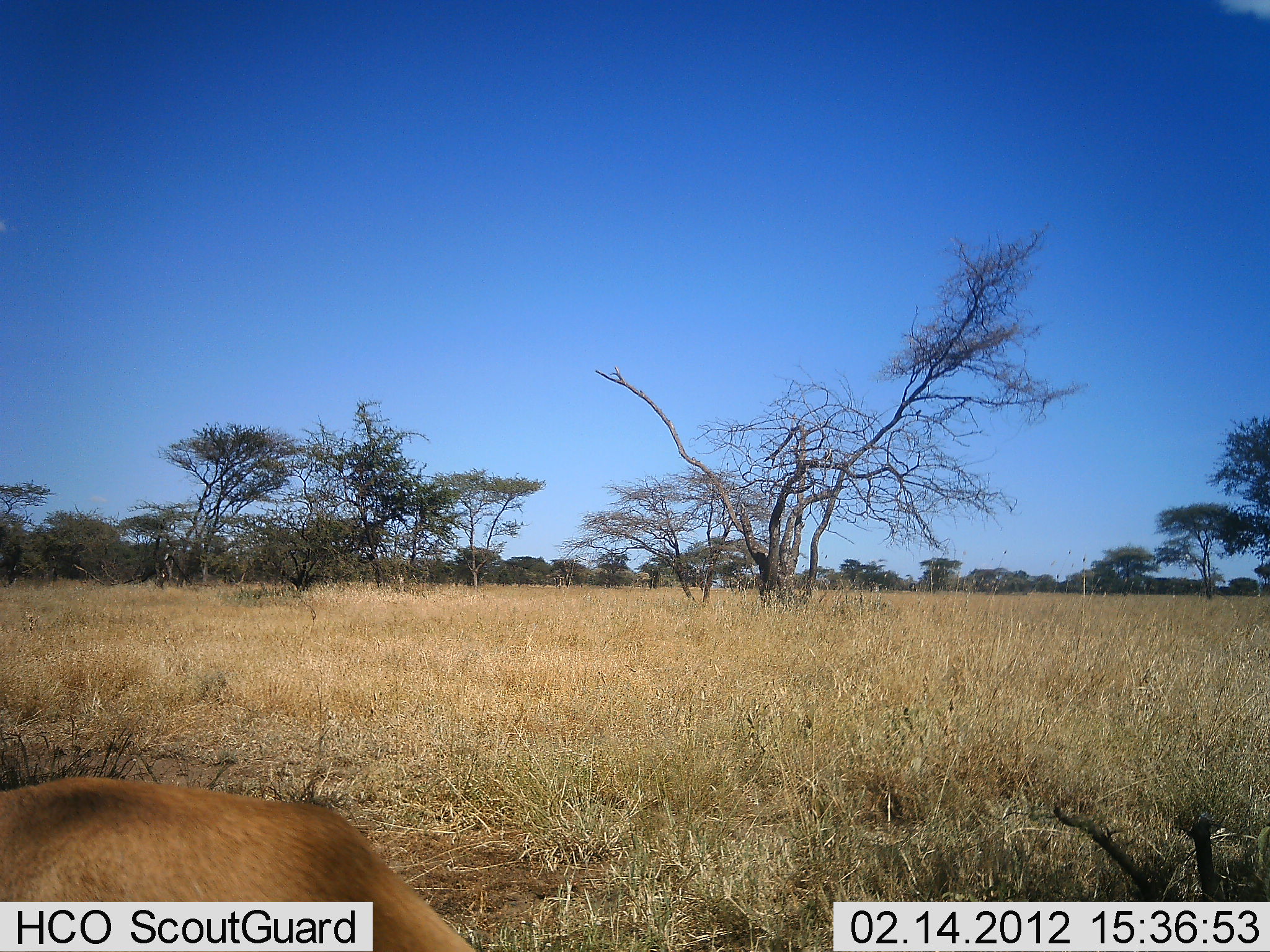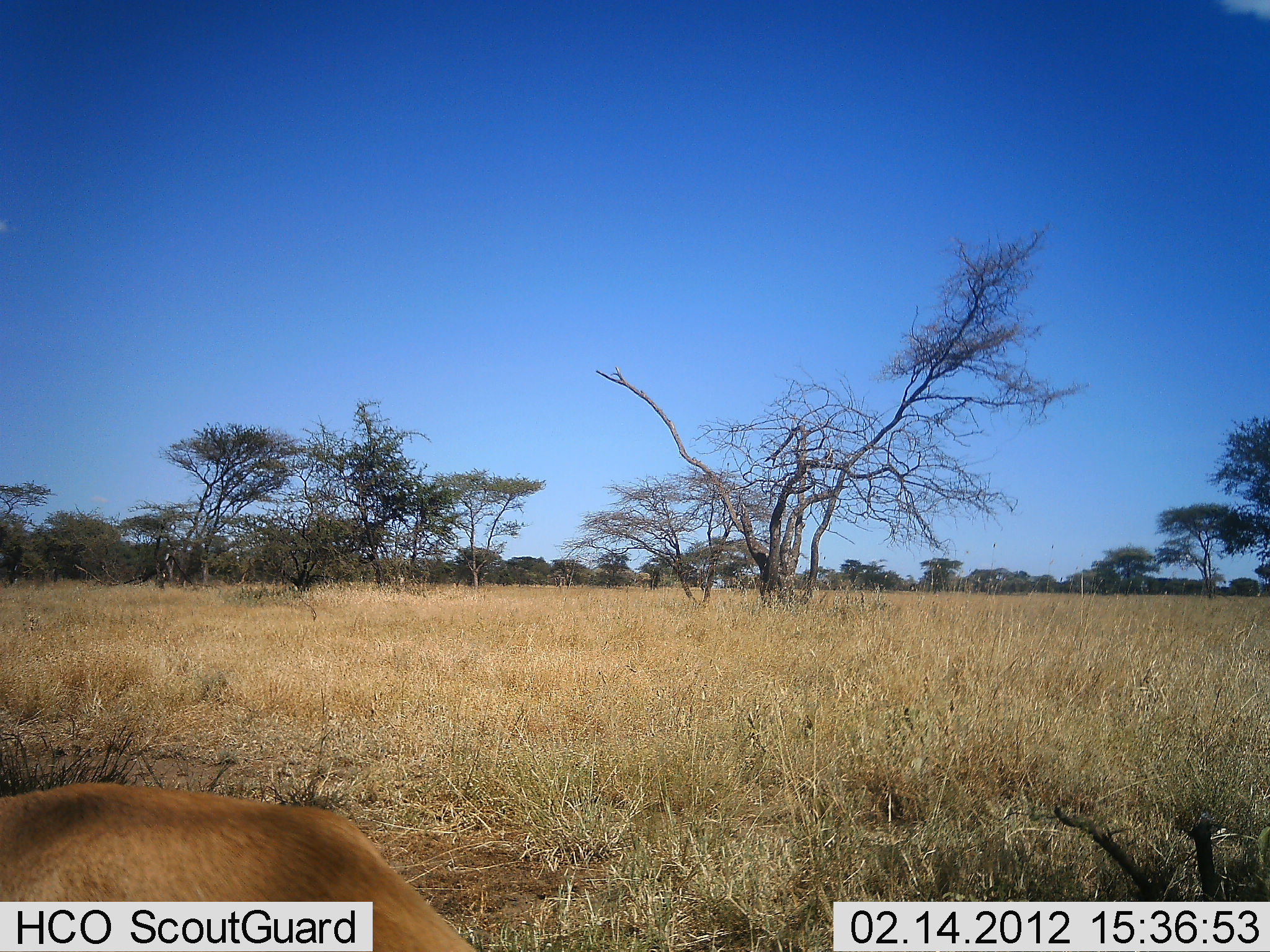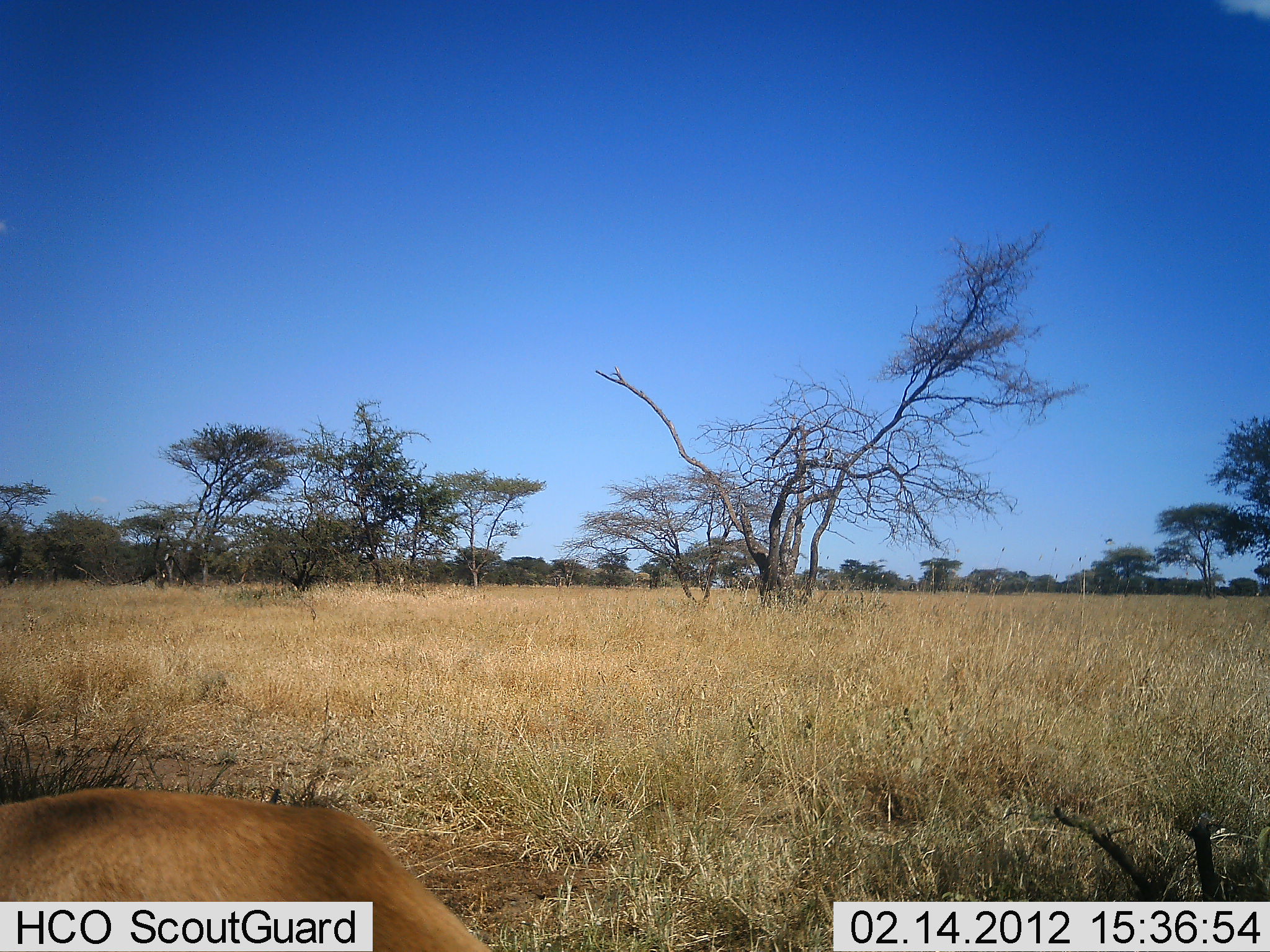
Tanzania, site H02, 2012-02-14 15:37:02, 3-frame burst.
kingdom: Animalia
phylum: Chordata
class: Mammalia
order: Artiodactyla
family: Bovidae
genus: Eudorcas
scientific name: Eudorcas thomsonii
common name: thomson's gazelle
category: gazellethomsons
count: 1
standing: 33%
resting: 67%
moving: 0%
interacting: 0%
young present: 0%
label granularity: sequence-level